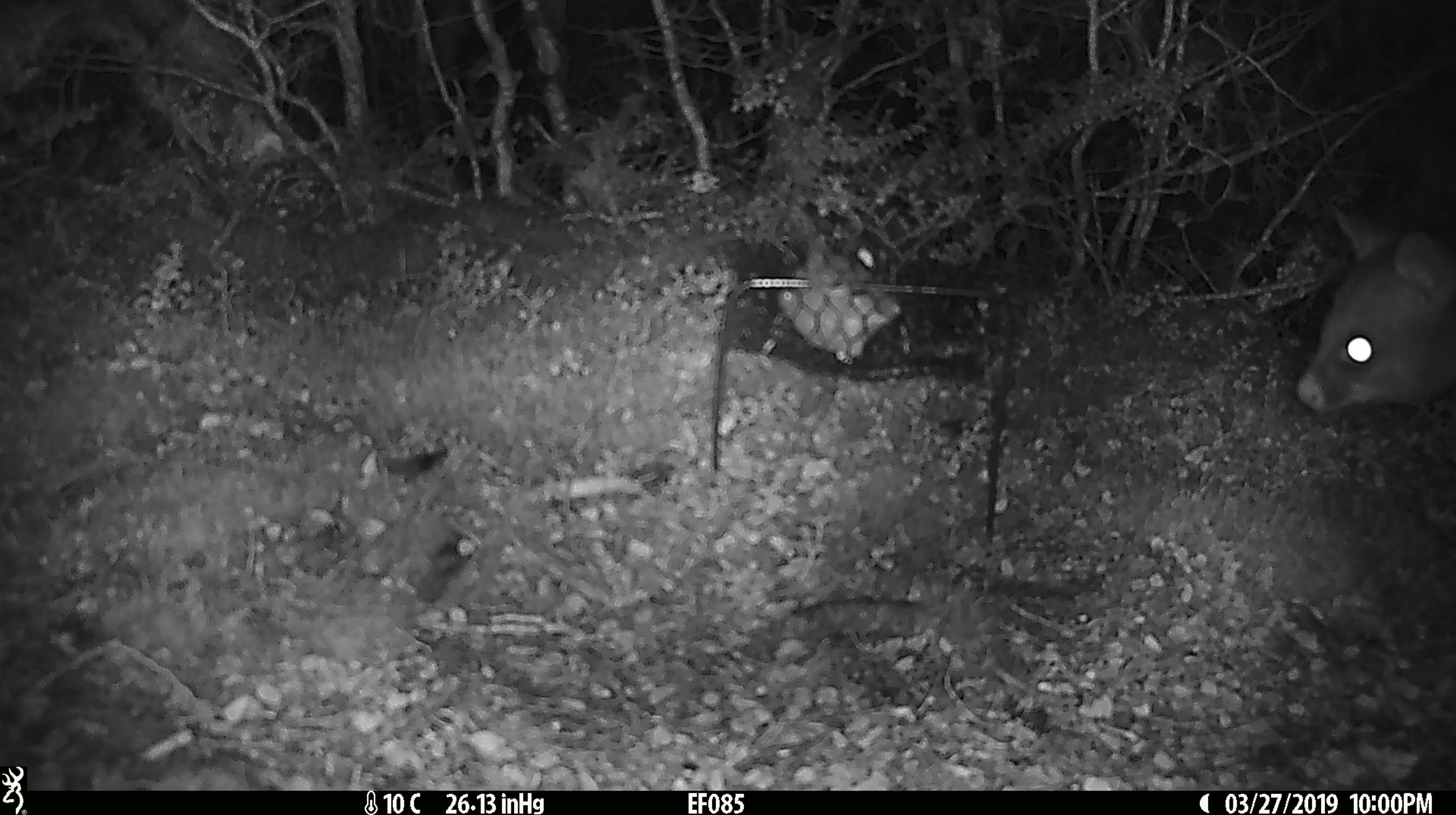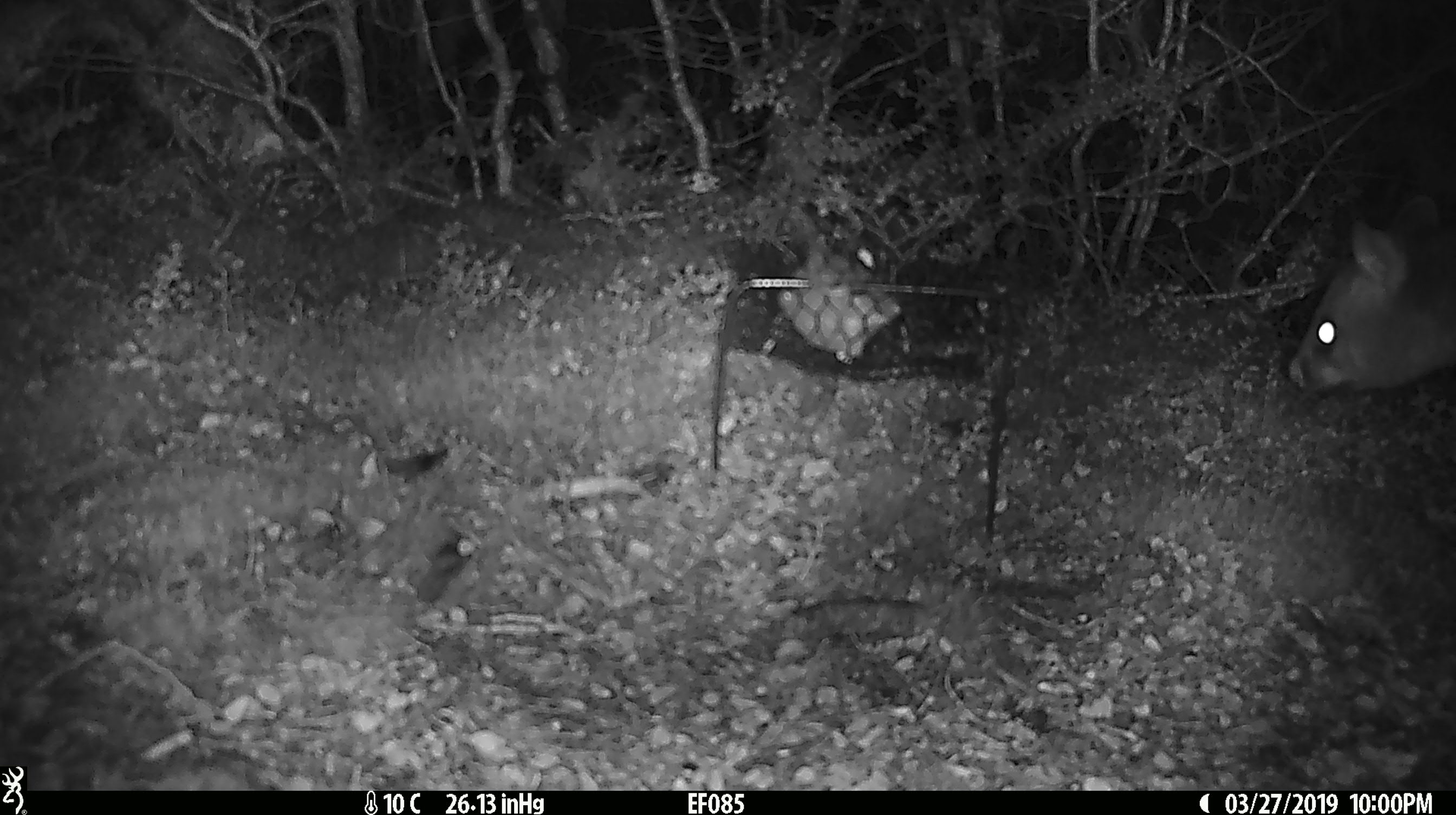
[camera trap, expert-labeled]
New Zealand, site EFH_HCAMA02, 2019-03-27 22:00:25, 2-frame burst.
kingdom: Animalia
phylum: Chordata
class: Mammalia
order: Diprotodontia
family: Phalangeridae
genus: Trichosurus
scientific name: Trichosurus vulpecula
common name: common brushtail possum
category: possum